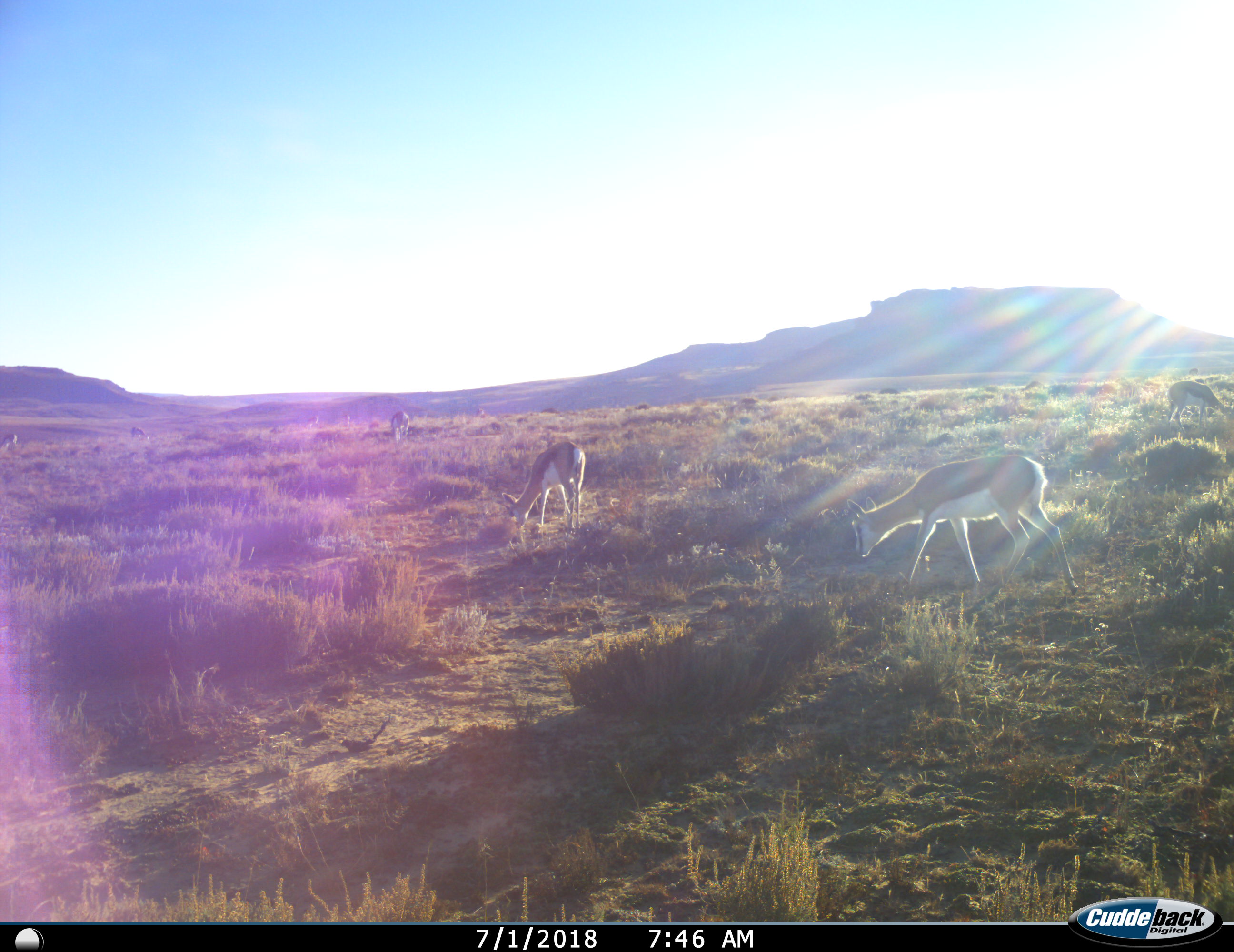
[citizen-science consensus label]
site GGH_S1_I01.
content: unidentified animal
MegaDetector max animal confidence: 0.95